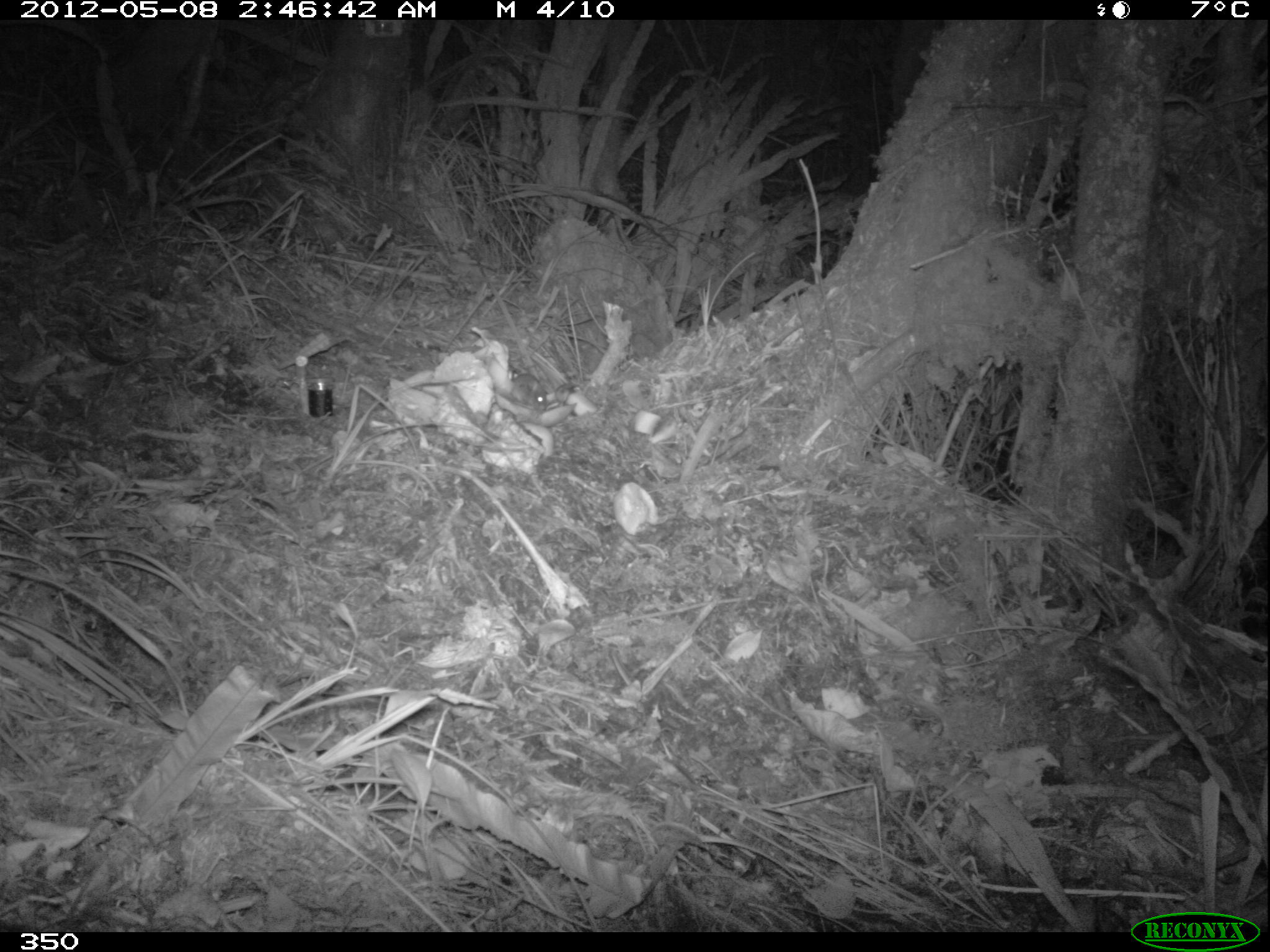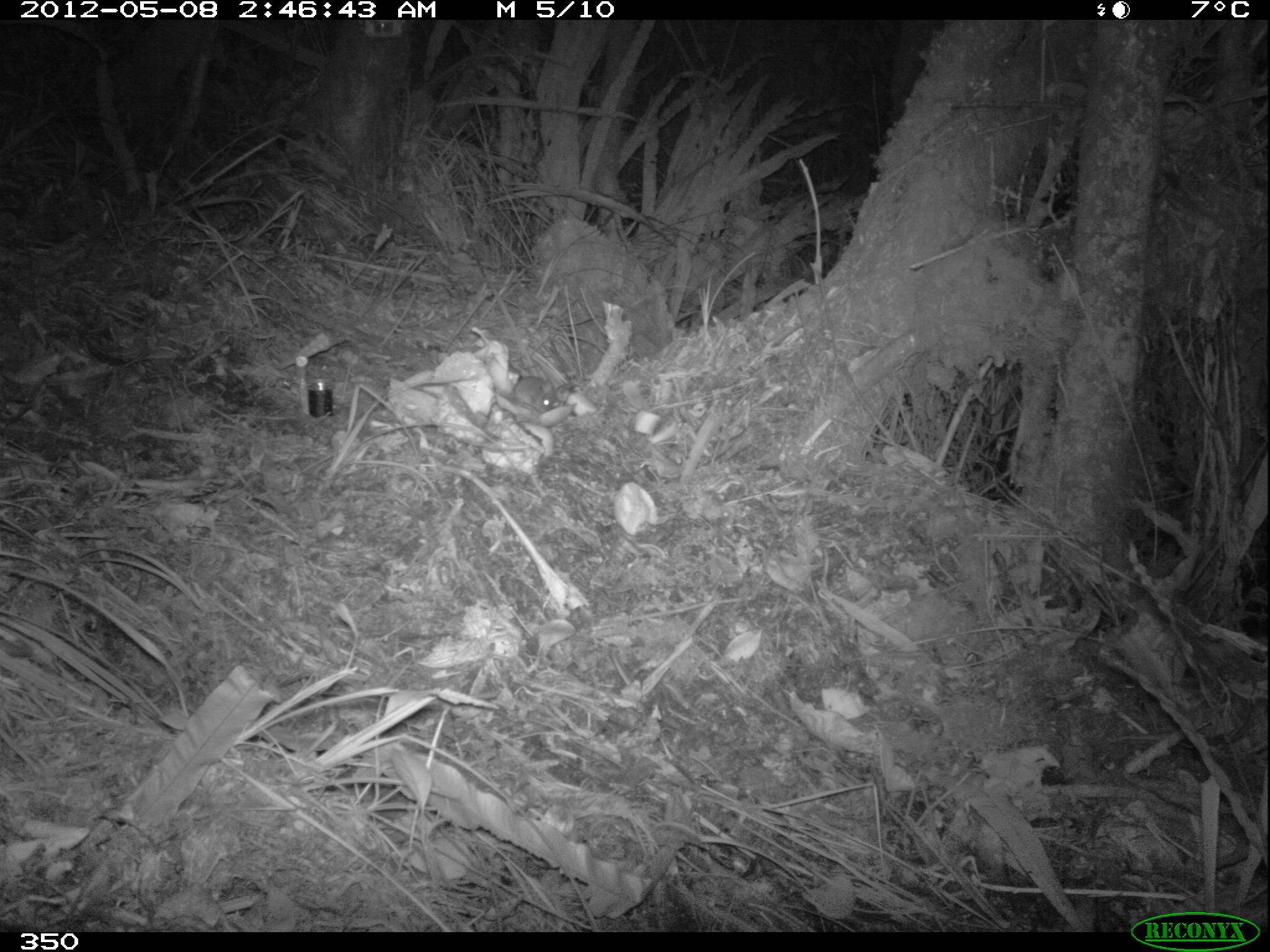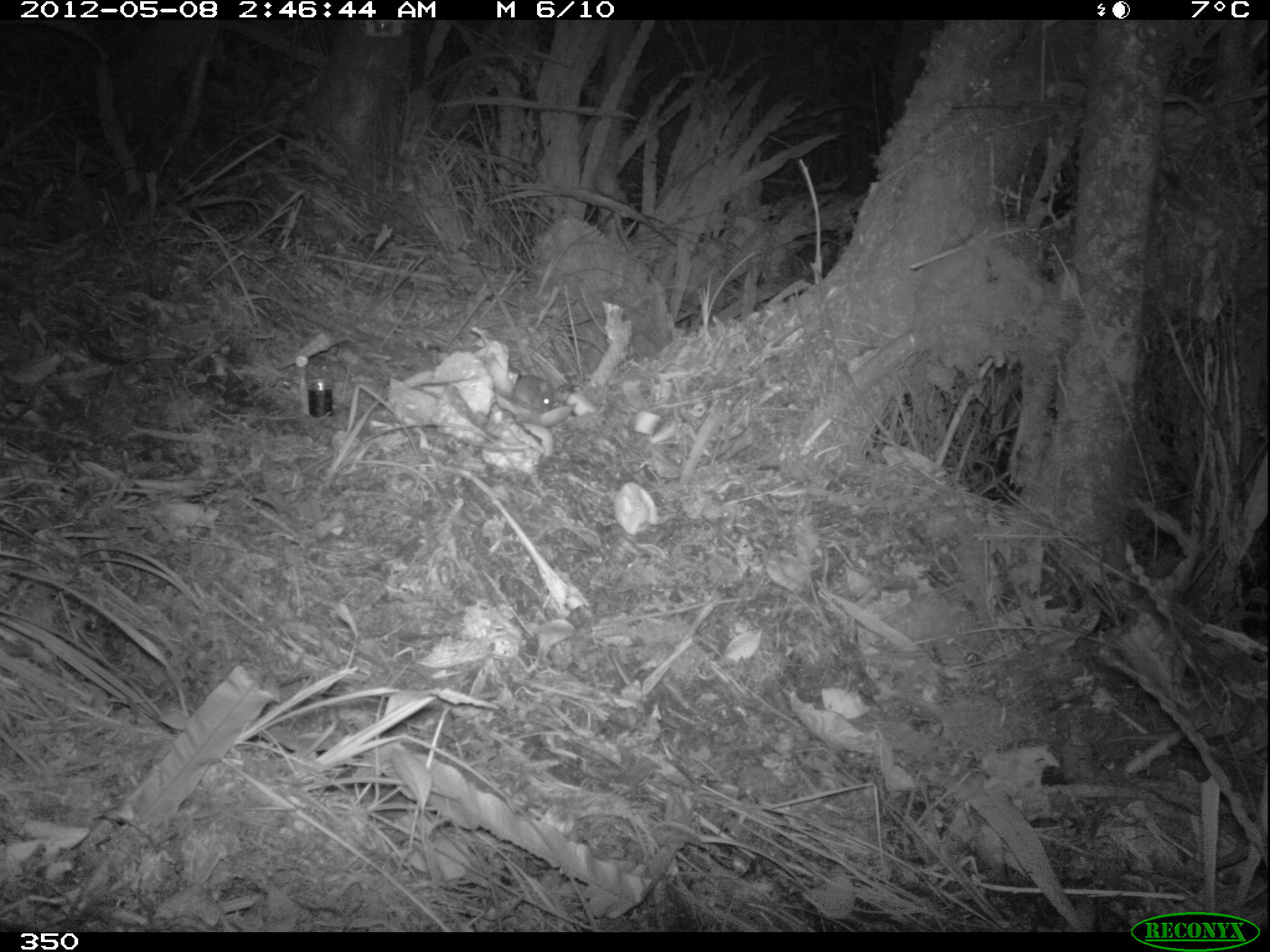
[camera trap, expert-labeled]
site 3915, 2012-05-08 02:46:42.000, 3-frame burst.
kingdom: Animalia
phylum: Chordata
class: Mammalia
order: Rodentia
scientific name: Rodentia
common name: rodents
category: unknown rodent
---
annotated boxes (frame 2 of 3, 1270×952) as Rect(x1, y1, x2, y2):
unknown rodent: Rect(511, 376, 557, 412)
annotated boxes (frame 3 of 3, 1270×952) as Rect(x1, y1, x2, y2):
unknown rodent: Rect(512, 375, 555, 412)